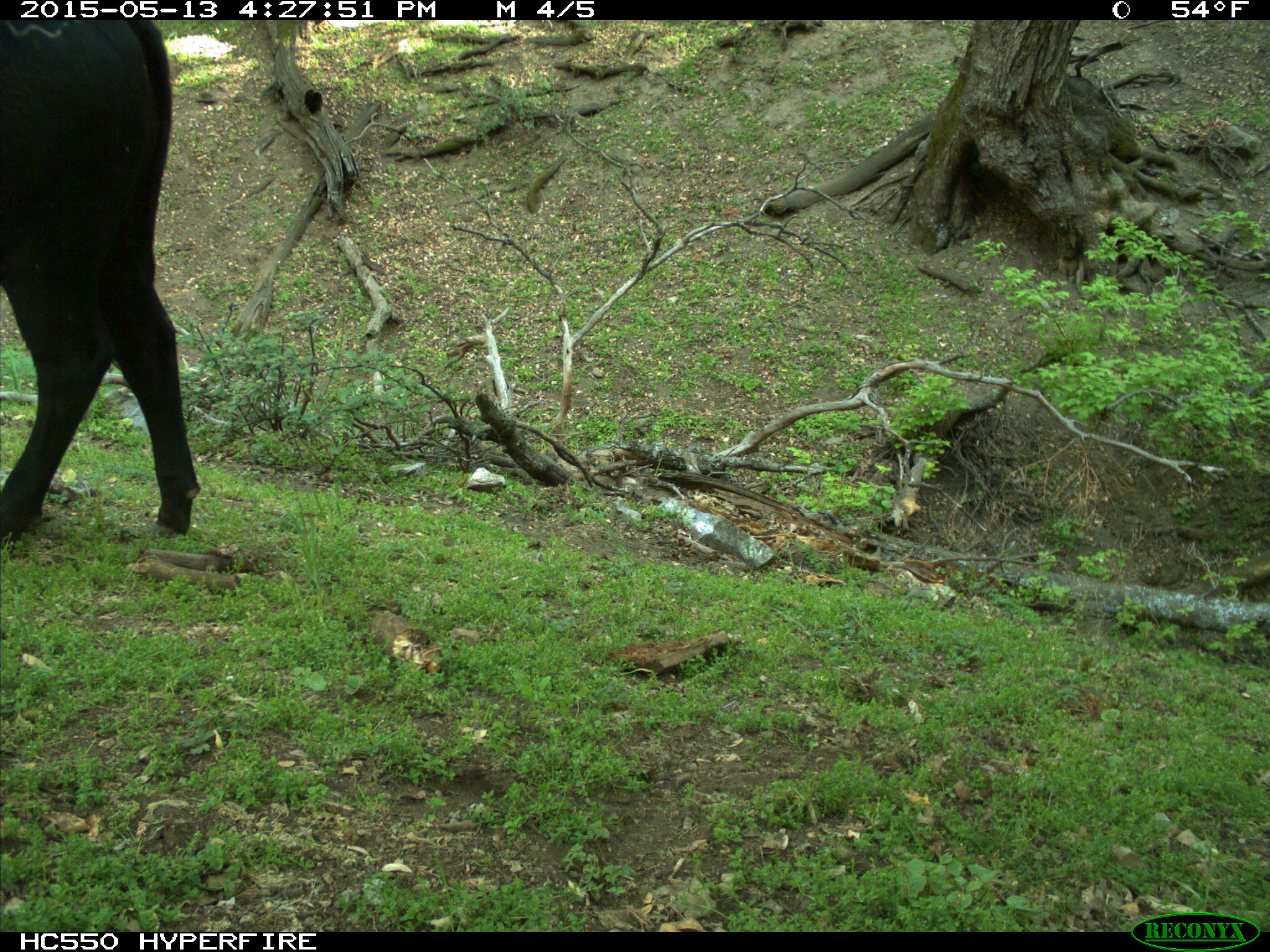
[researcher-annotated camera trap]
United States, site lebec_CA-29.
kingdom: Animalia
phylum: Chordata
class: Mammalia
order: Artiodactyla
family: Bovidae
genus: Bos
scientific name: Bos taurus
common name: domestic cow